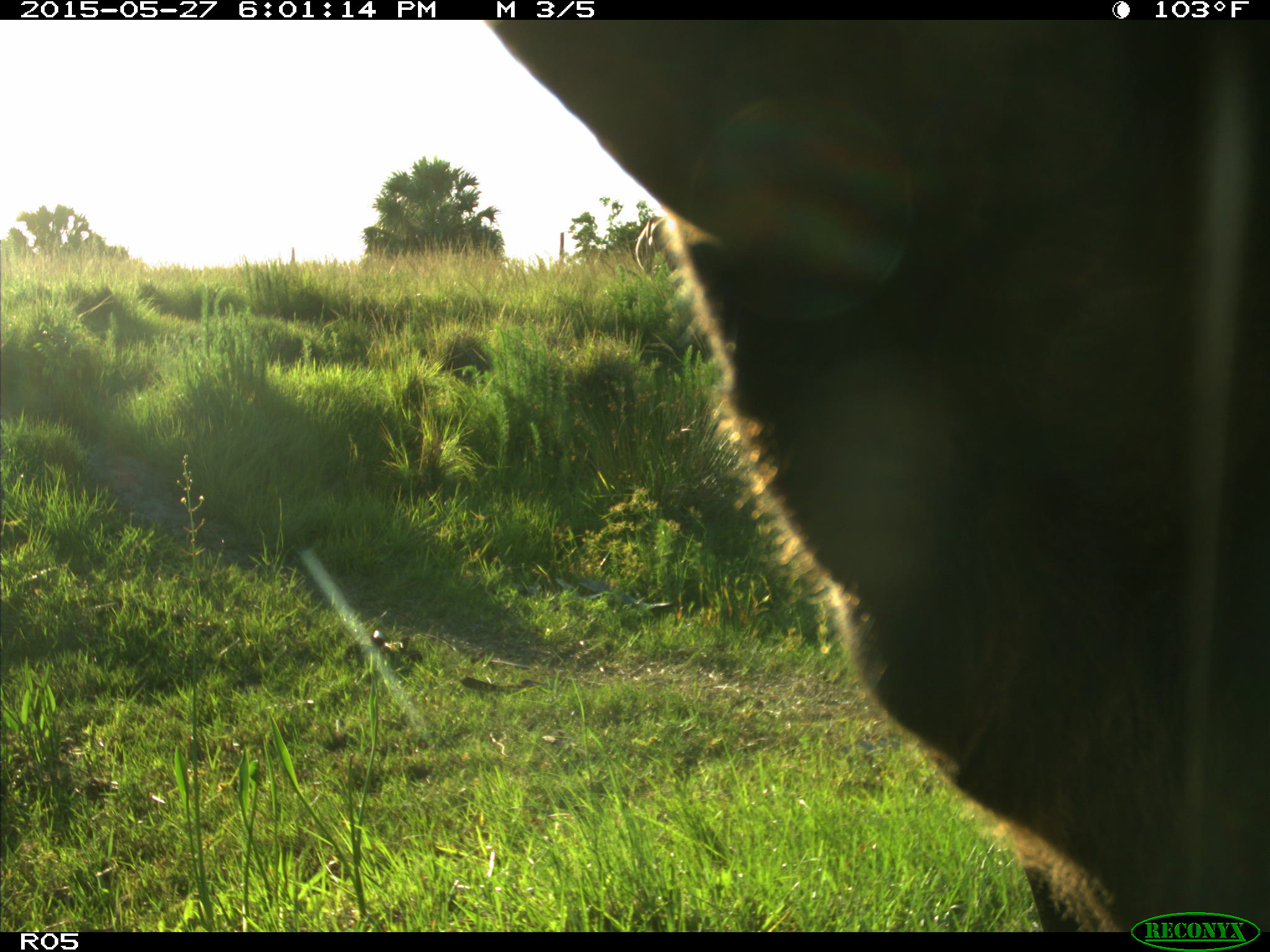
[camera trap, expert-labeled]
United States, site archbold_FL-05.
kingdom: Animalia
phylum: Chordata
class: Mammalia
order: Artiodactyla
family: Bovidae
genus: Bos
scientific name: Bos taurus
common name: domestic cow